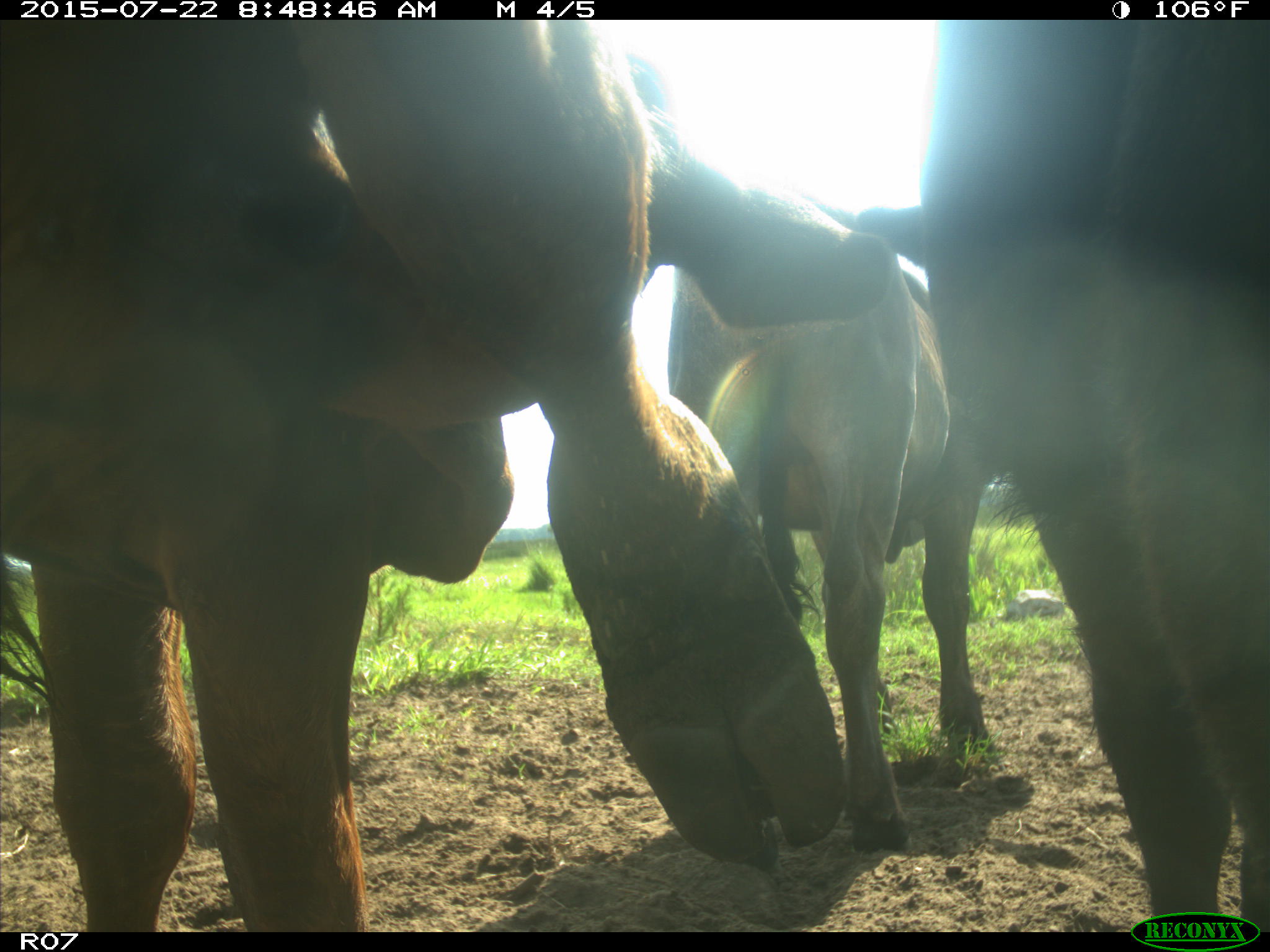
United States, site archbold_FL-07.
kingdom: Animalia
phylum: Chordata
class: Mammalia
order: Artiodactyla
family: Suidae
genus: Sus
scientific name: Sus scrofa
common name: wild boar